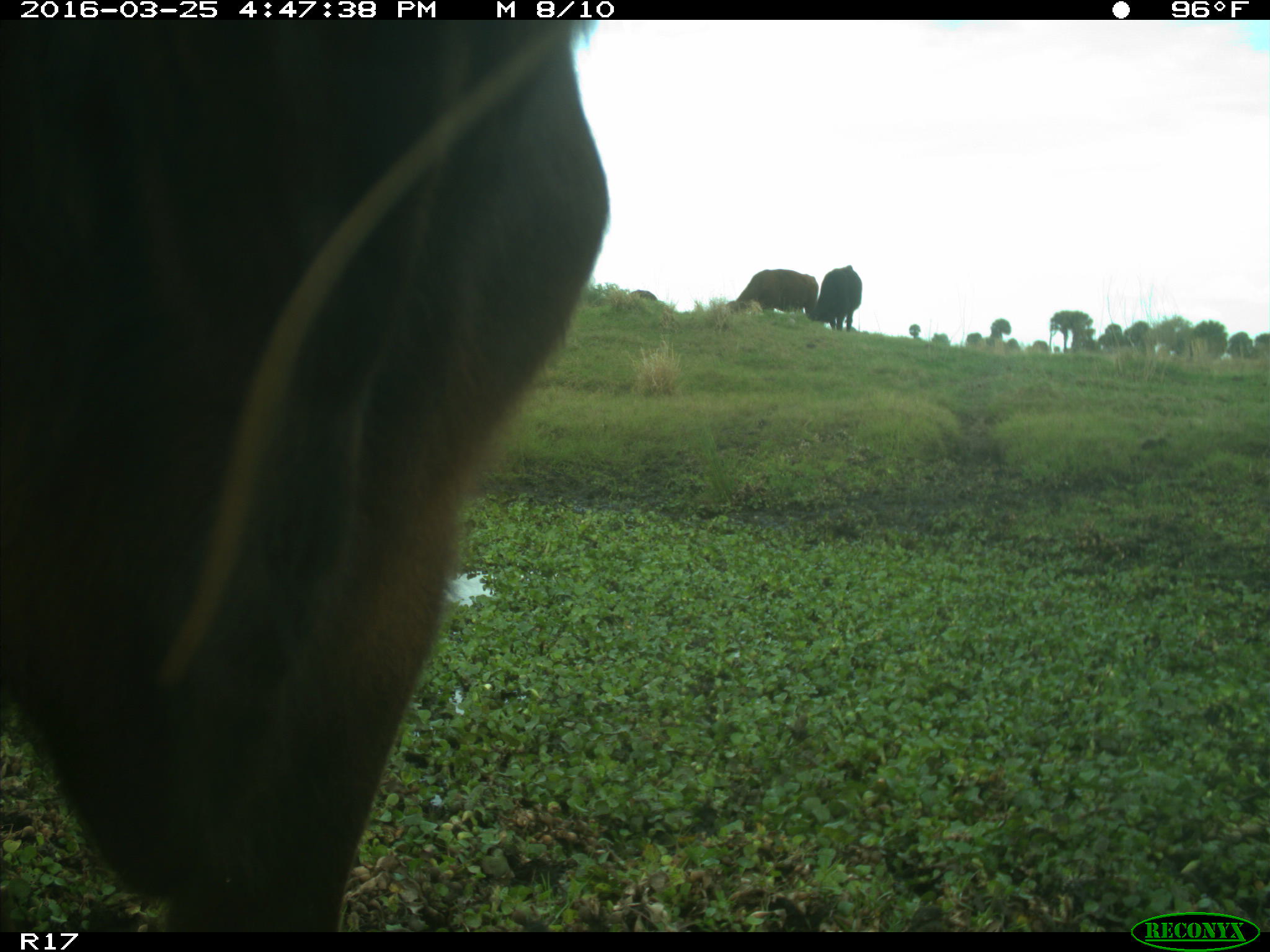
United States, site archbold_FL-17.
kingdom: Animalia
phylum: Chordata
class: Mammalia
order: Artiodactyla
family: Bovidae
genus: Bos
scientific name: Bos taurus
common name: domestic cow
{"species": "Bos taurus (domestic cow)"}